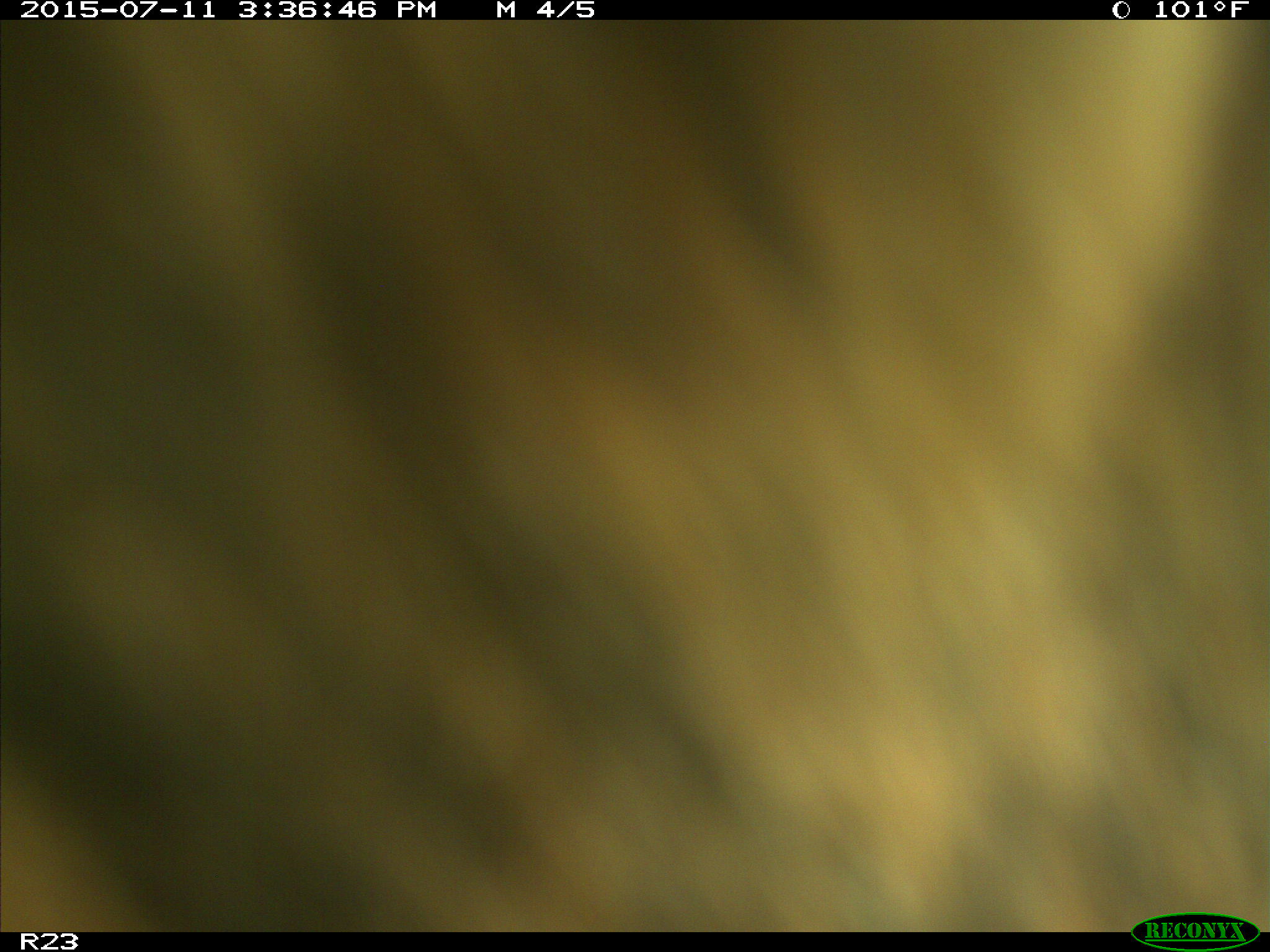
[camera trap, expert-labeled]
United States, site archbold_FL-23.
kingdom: Animalia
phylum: Chordata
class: Mammalia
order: Artiodactyla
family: Bovidae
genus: Bos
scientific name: Bos taurus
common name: domestic cow